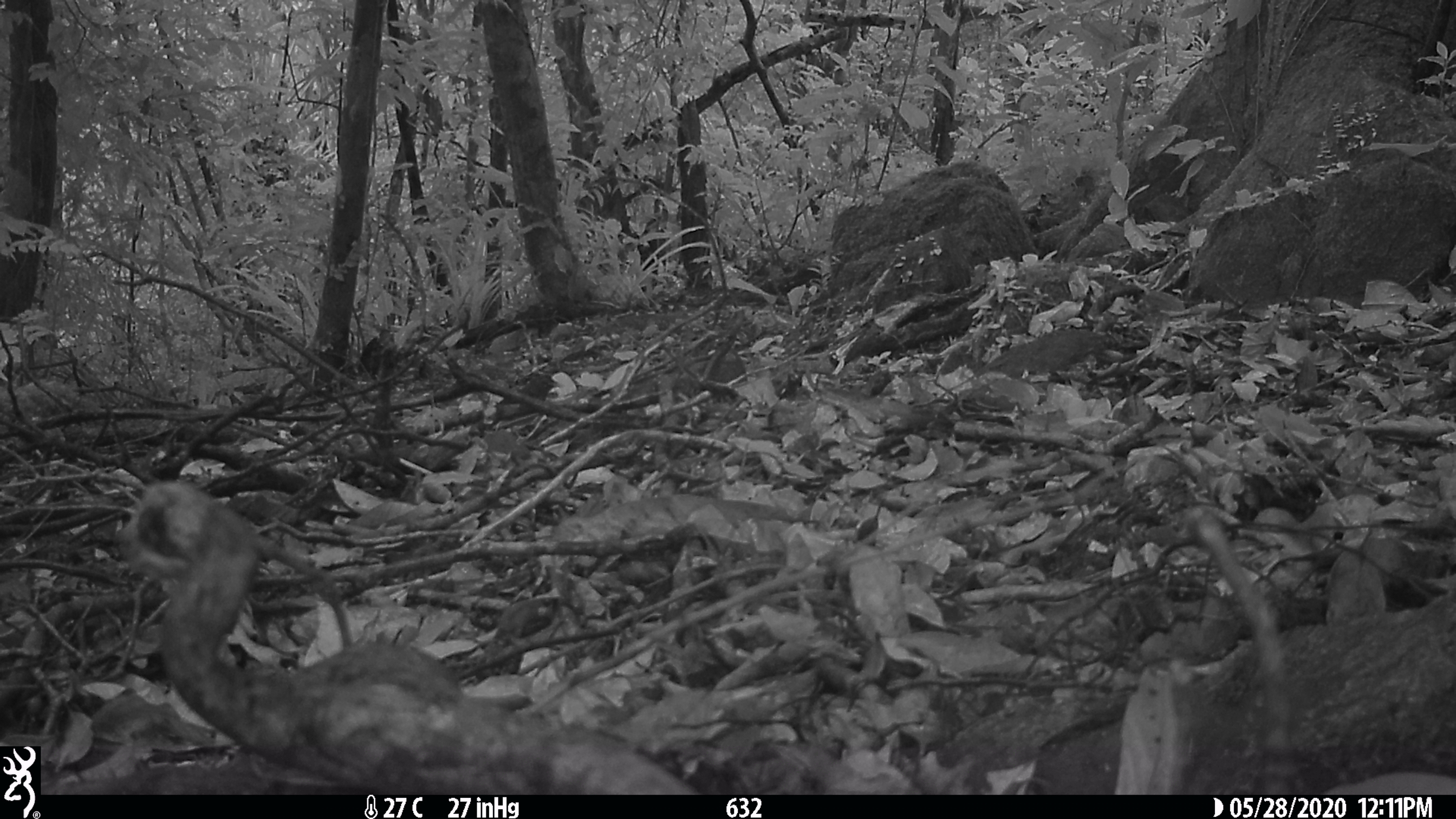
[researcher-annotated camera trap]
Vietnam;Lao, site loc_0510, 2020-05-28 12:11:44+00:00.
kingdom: Animalia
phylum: Chordata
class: Aves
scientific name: Aves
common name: bird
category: unidentified bird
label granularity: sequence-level